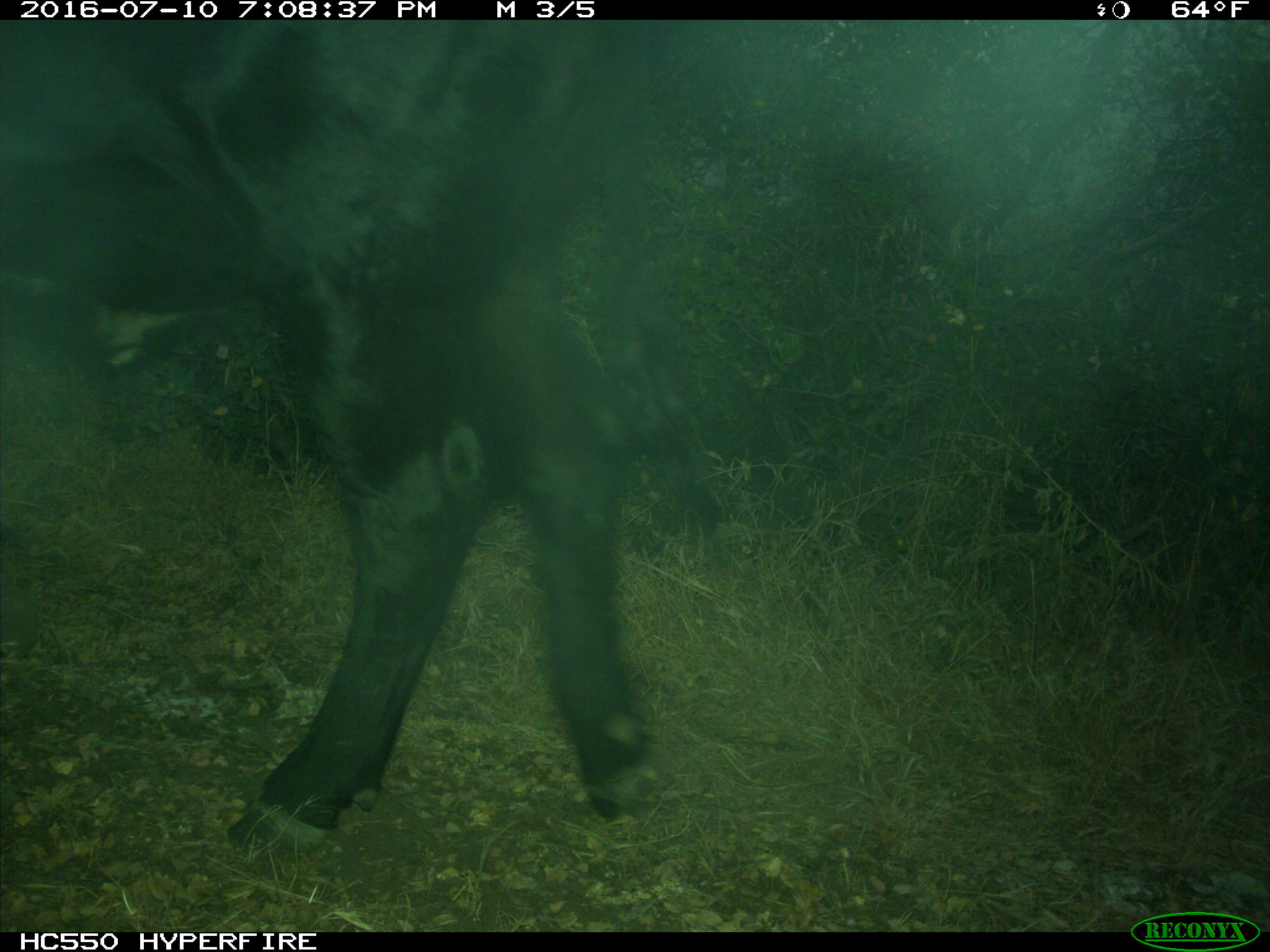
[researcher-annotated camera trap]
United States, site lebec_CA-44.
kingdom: Animalia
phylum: Chordata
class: Mammalia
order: Artiodactyla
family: Bovidae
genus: Bos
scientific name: Bos taurus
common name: domestic cow